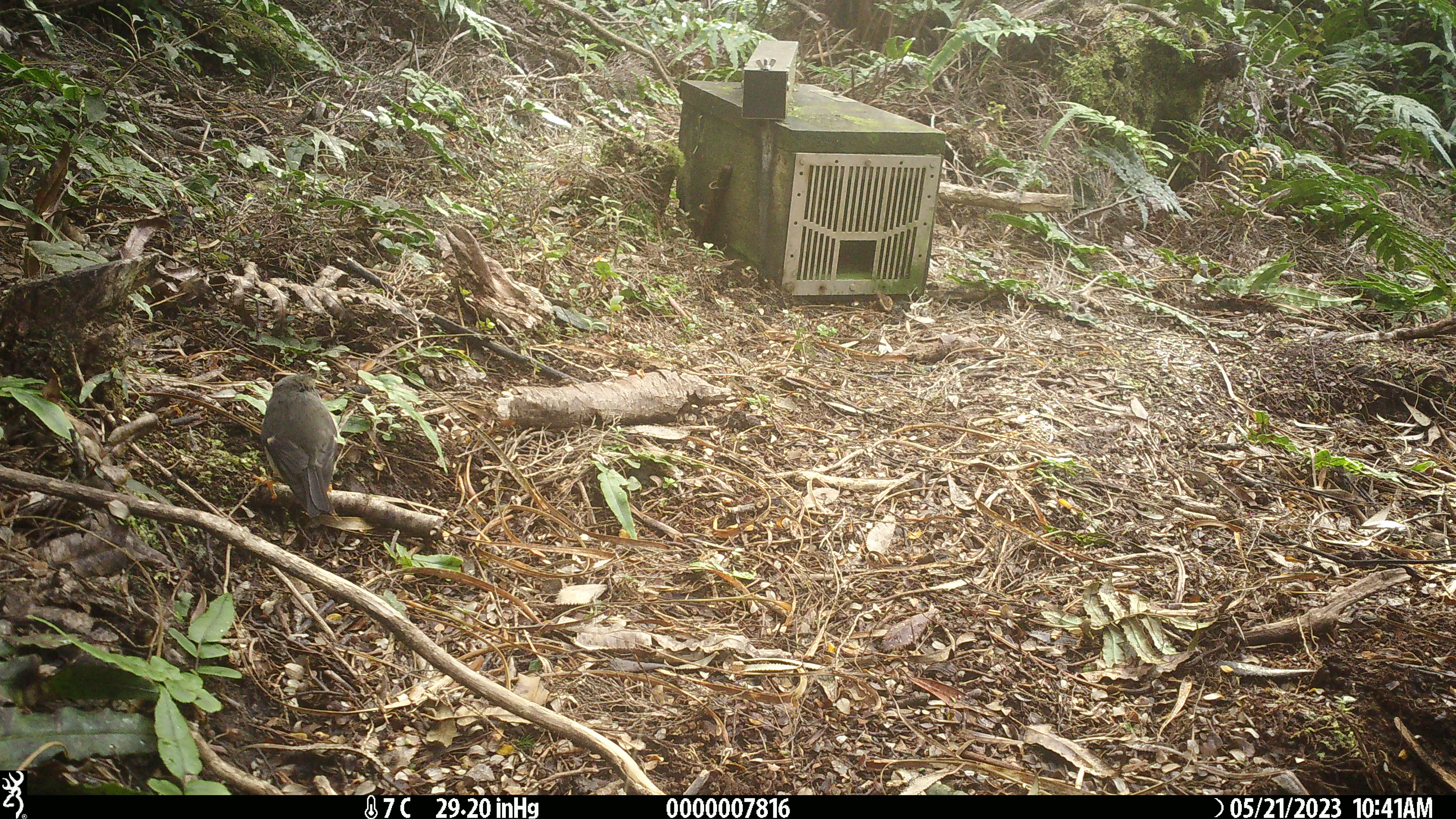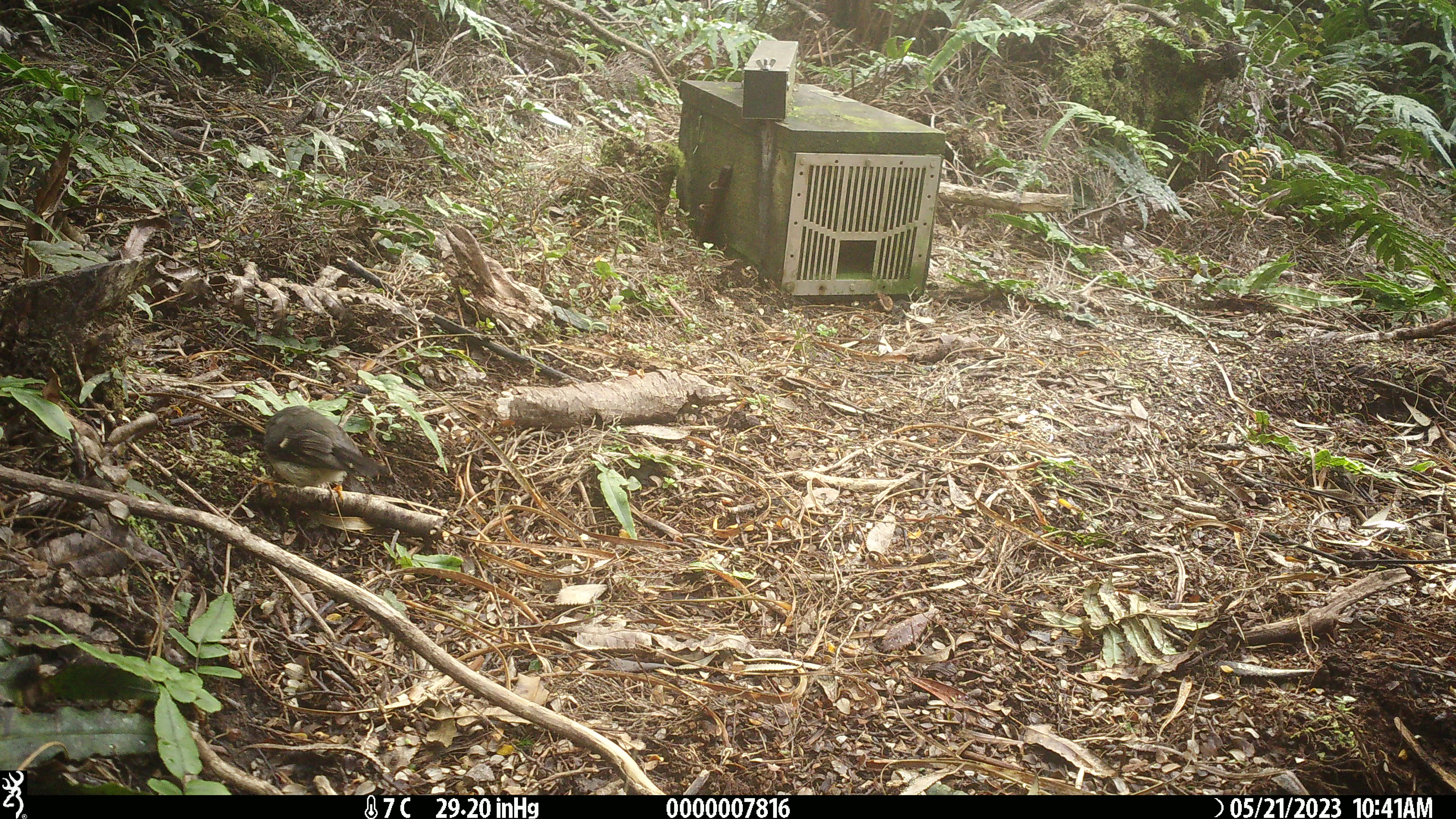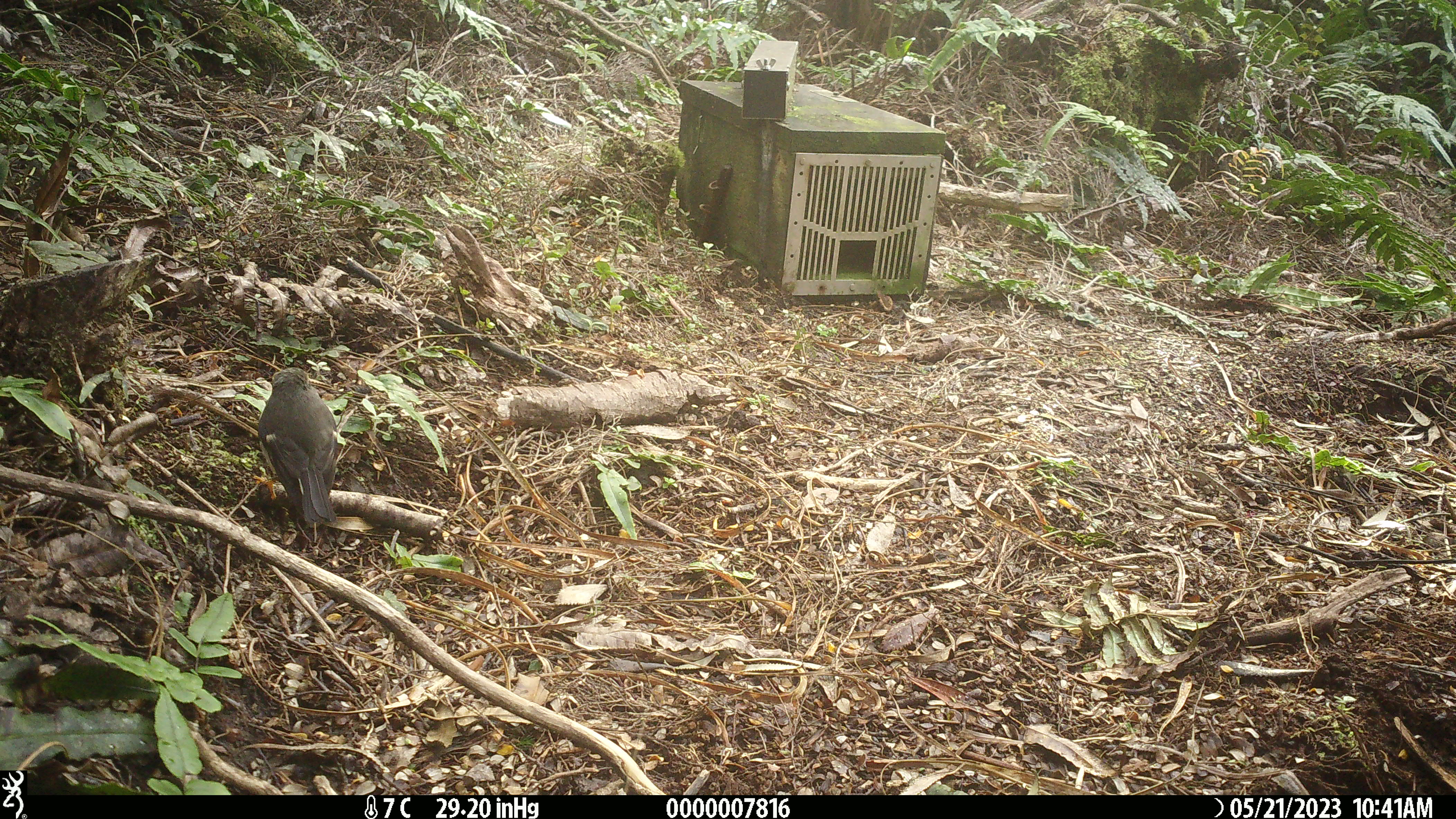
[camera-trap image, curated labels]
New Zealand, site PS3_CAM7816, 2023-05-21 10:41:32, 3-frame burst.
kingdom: Animalia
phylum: Chordata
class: Aves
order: Passeriformes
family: Petroicidae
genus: Petroica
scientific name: Petroica macrocephala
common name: tomtit